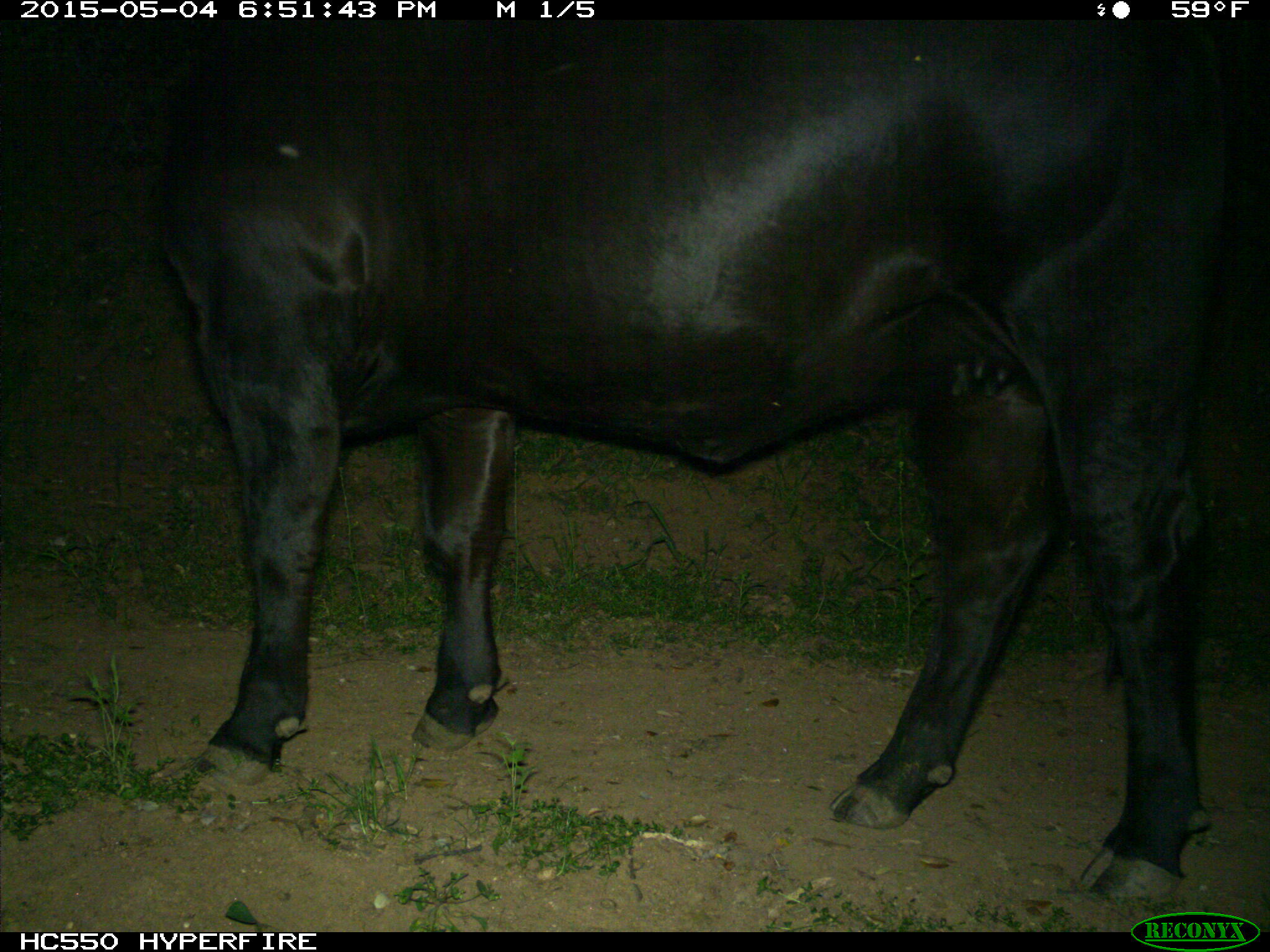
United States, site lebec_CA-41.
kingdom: Animalia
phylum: Chordata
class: Mammalia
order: Artiodactyla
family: Bovidae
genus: Bos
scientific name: Bos taurus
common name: domestic cow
Bos taurus (domestic cow).